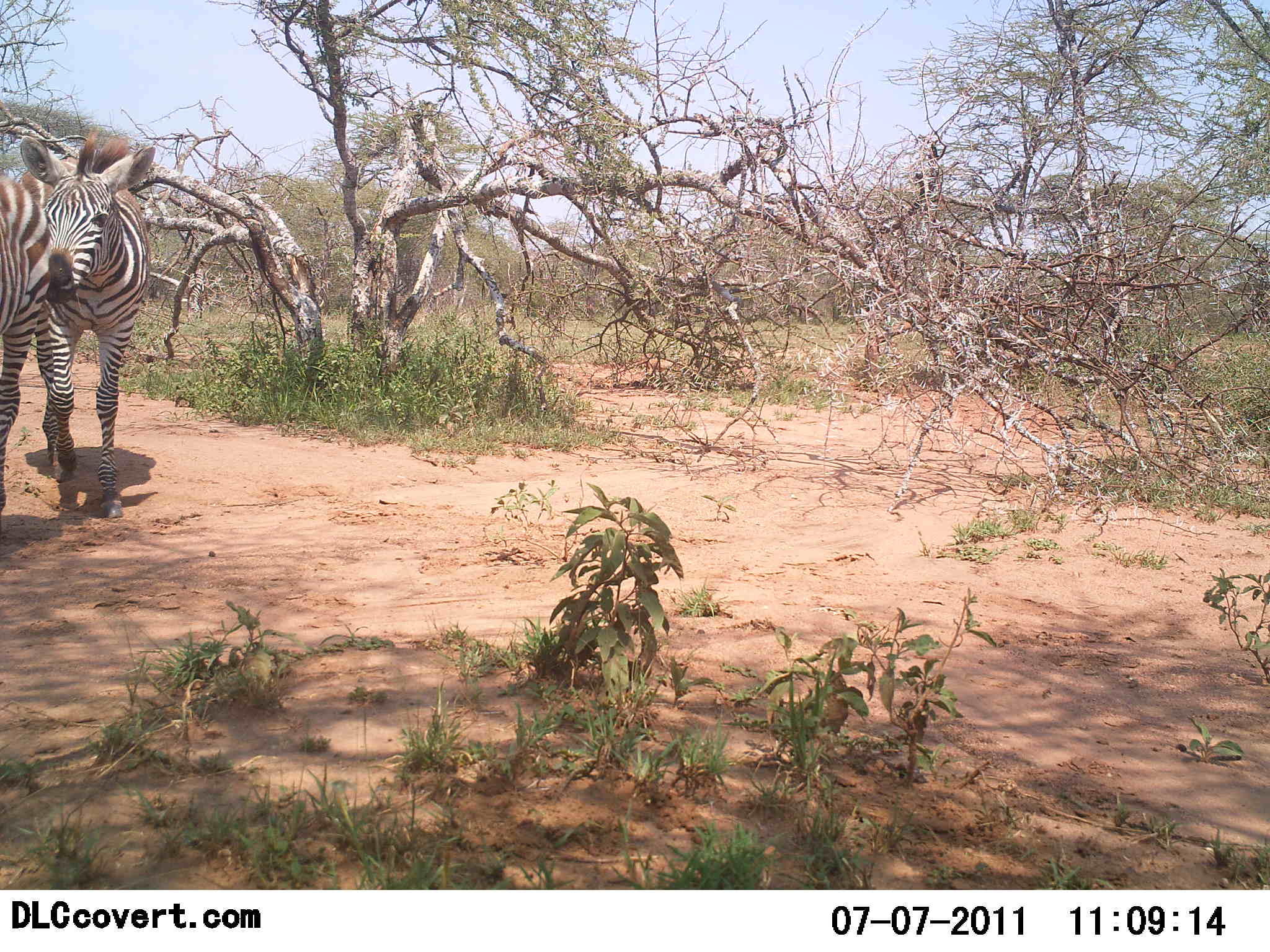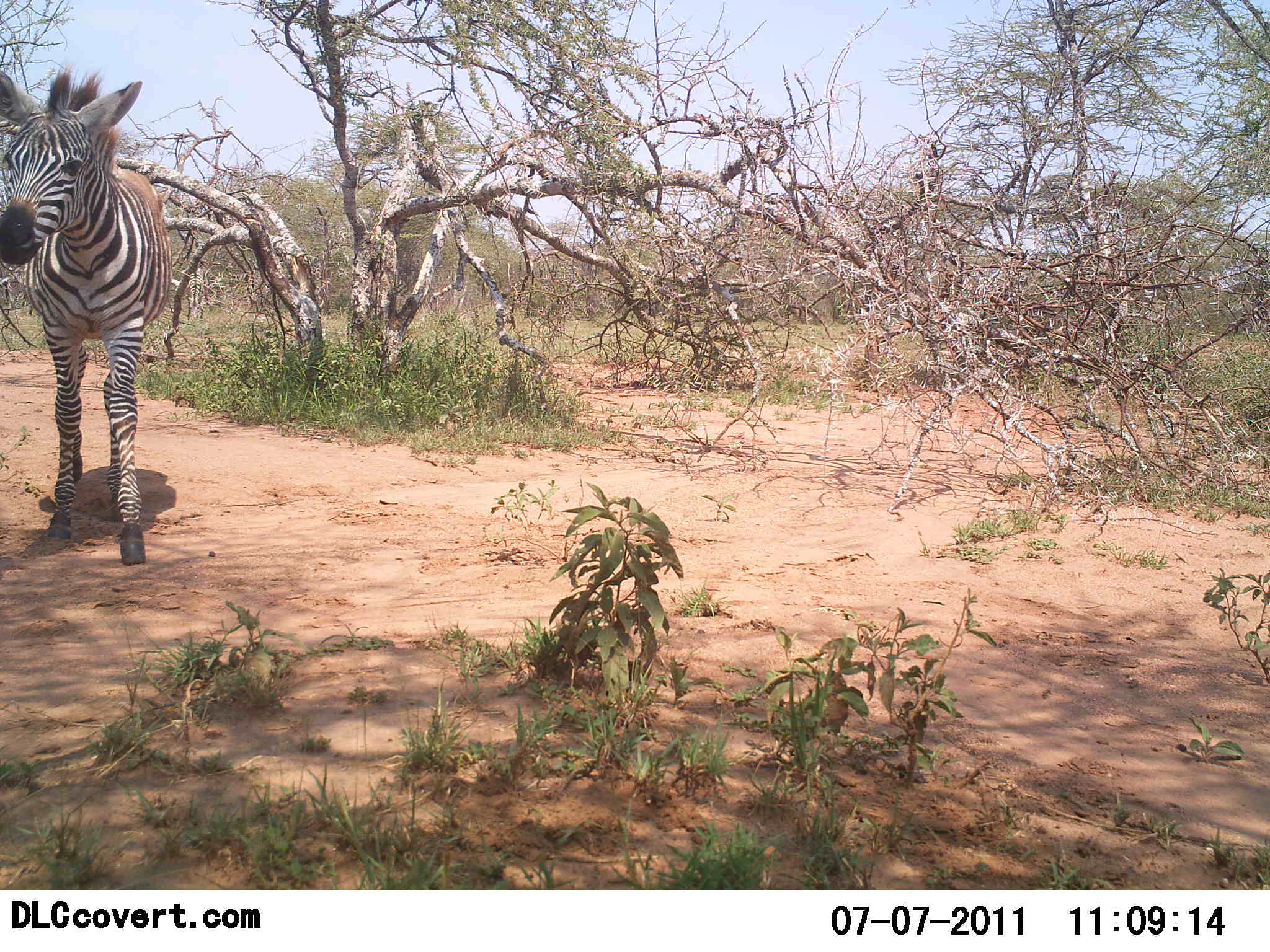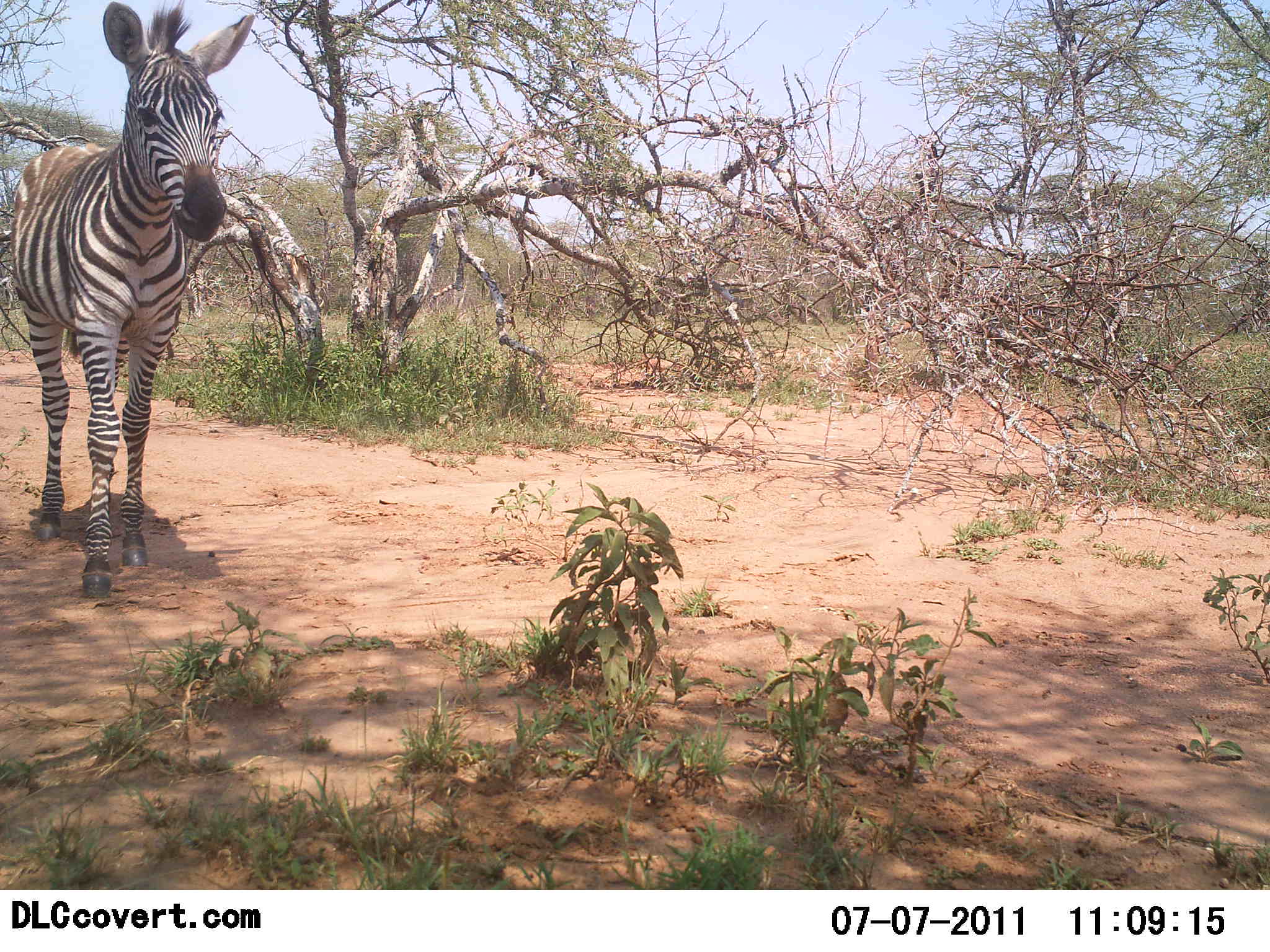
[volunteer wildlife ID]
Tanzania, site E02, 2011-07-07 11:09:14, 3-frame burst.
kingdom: Animalia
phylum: Chordata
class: Mammalia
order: Perissodactyla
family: Equidae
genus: Equus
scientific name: Equus quagga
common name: plains zebra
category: zebra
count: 2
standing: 0%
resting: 0%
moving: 100%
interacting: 0%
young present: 27%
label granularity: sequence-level